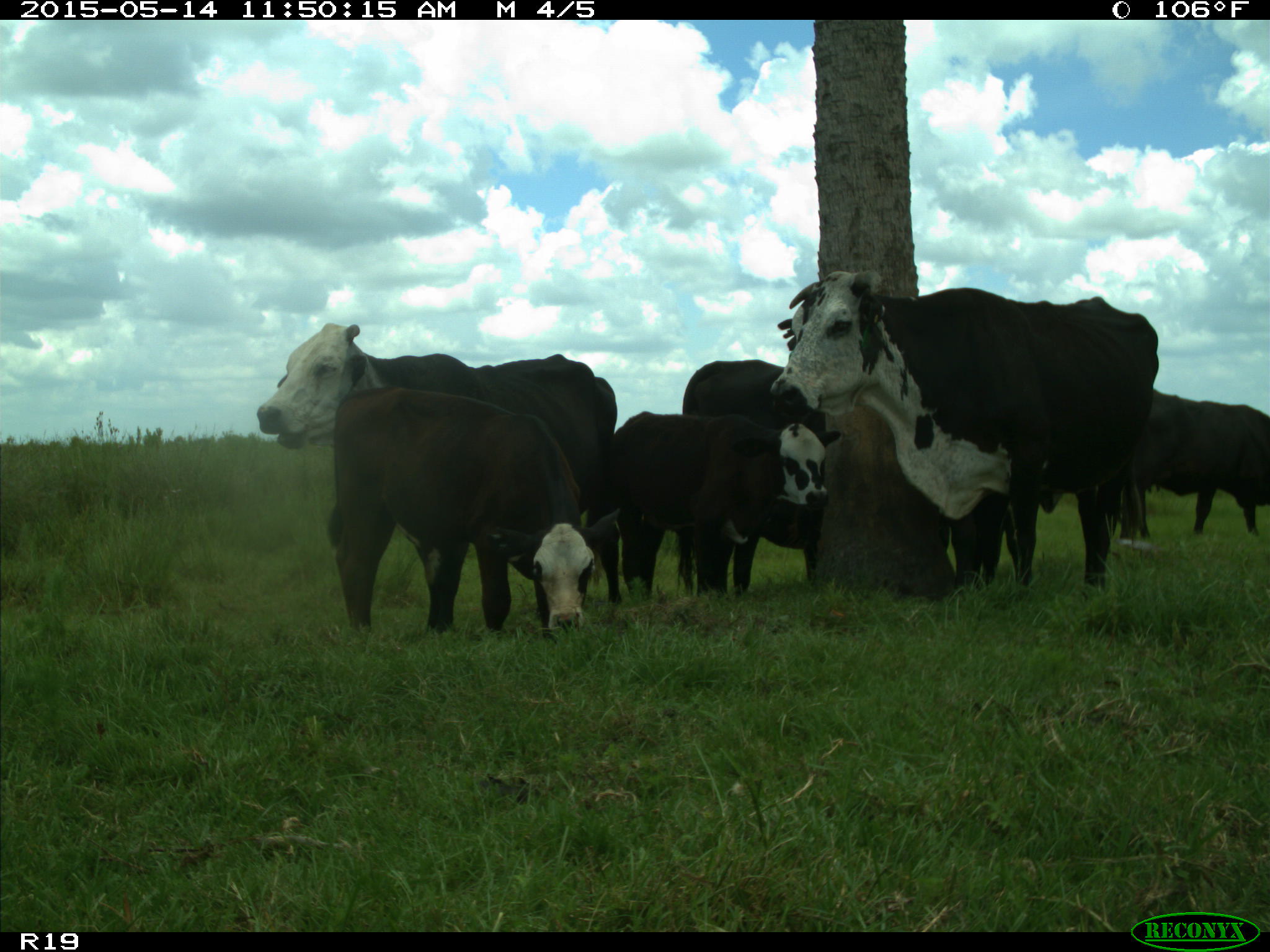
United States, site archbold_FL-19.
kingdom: Animalia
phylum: Chordata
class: Mammalia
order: Artiodactyla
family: Bovidae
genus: Bos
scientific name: Bos taurus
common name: domestic cow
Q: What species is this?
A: Bos taurus (domestic cow).